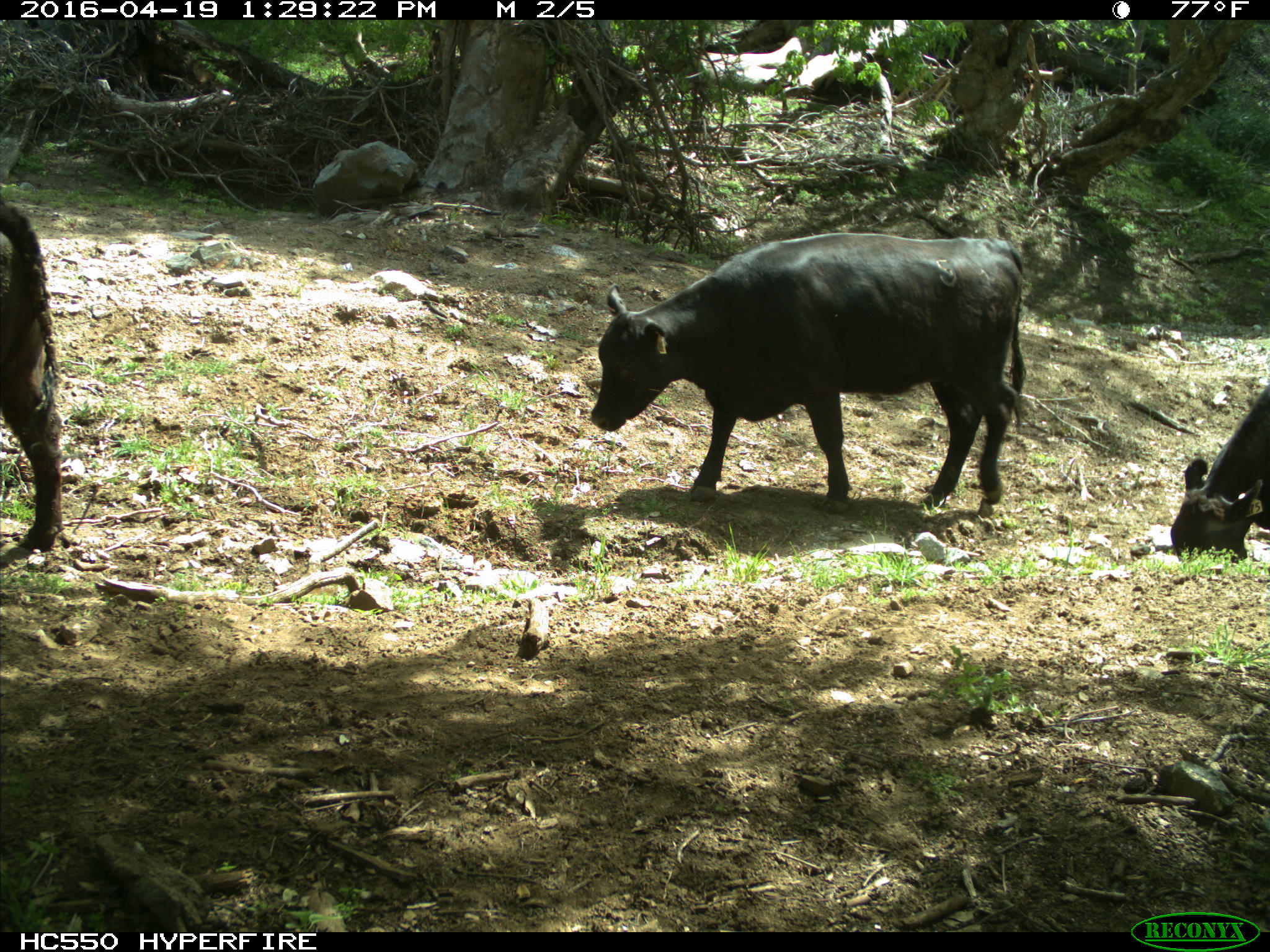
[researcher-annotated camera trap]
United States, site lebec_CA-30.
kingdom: Animalia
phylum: Chordata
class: Mammalia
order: Artiodactyla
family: Bovidae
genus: Bos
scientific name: Bos taurus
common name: domestic cow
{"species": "Bos taurus (domestic cow)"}